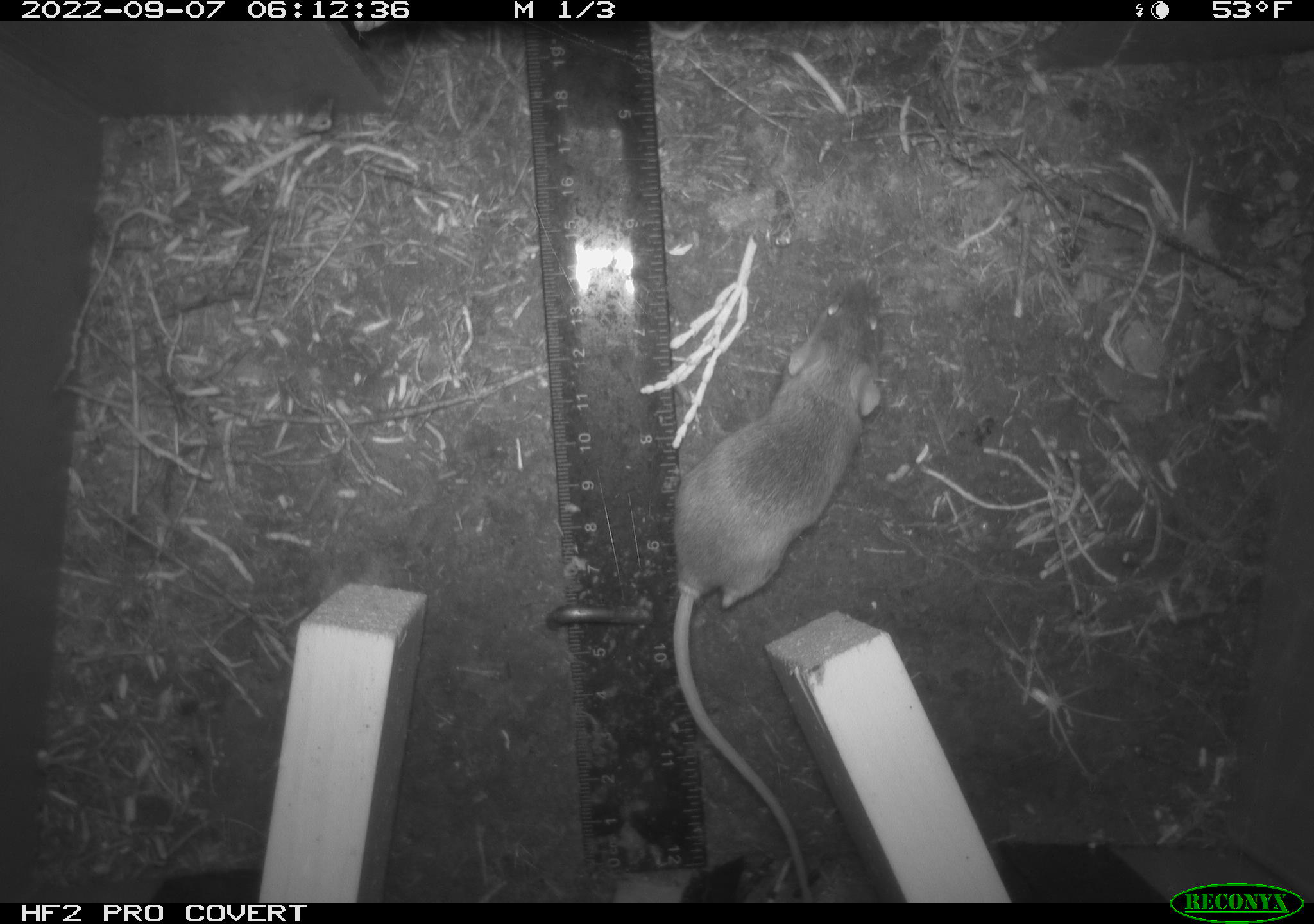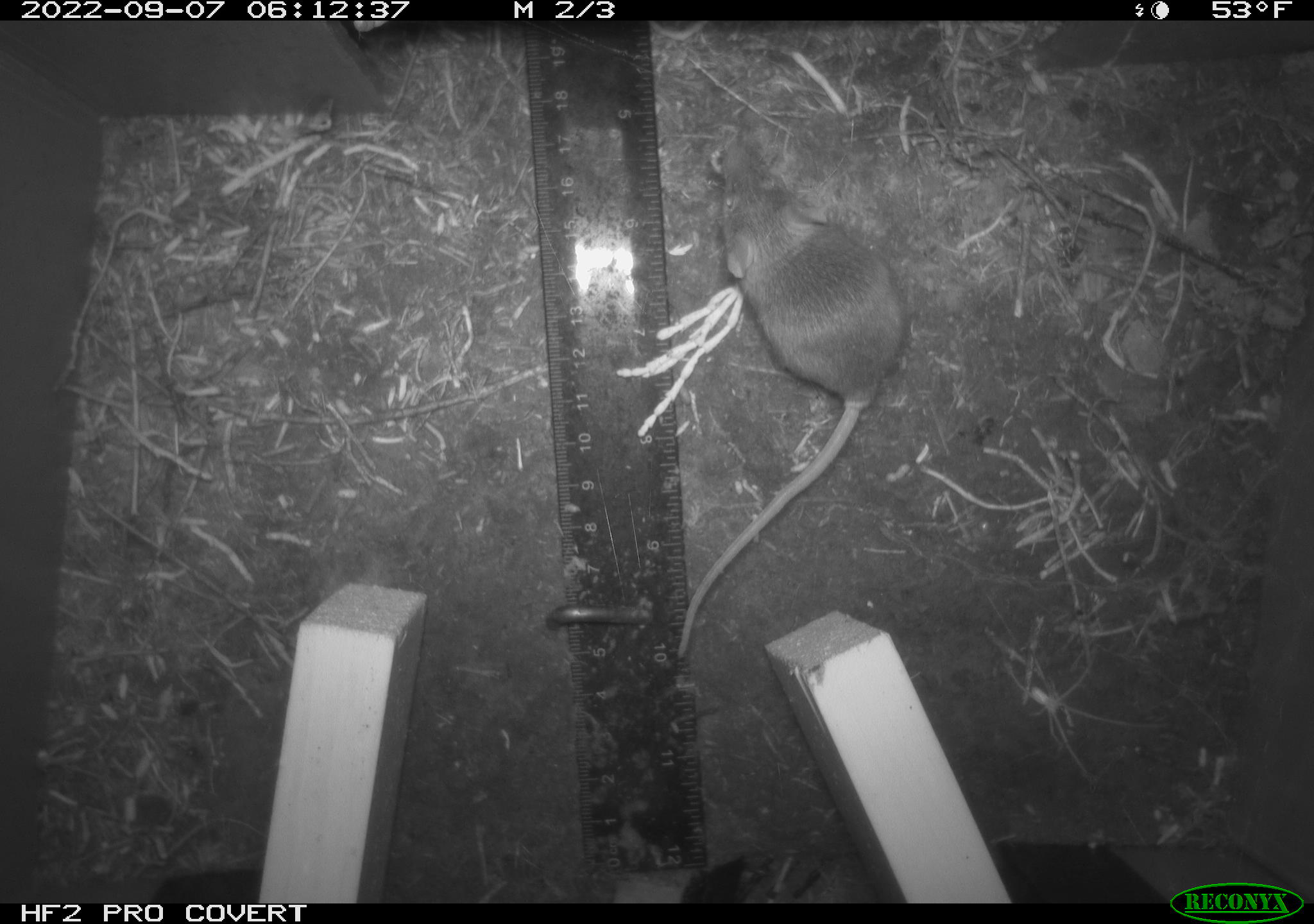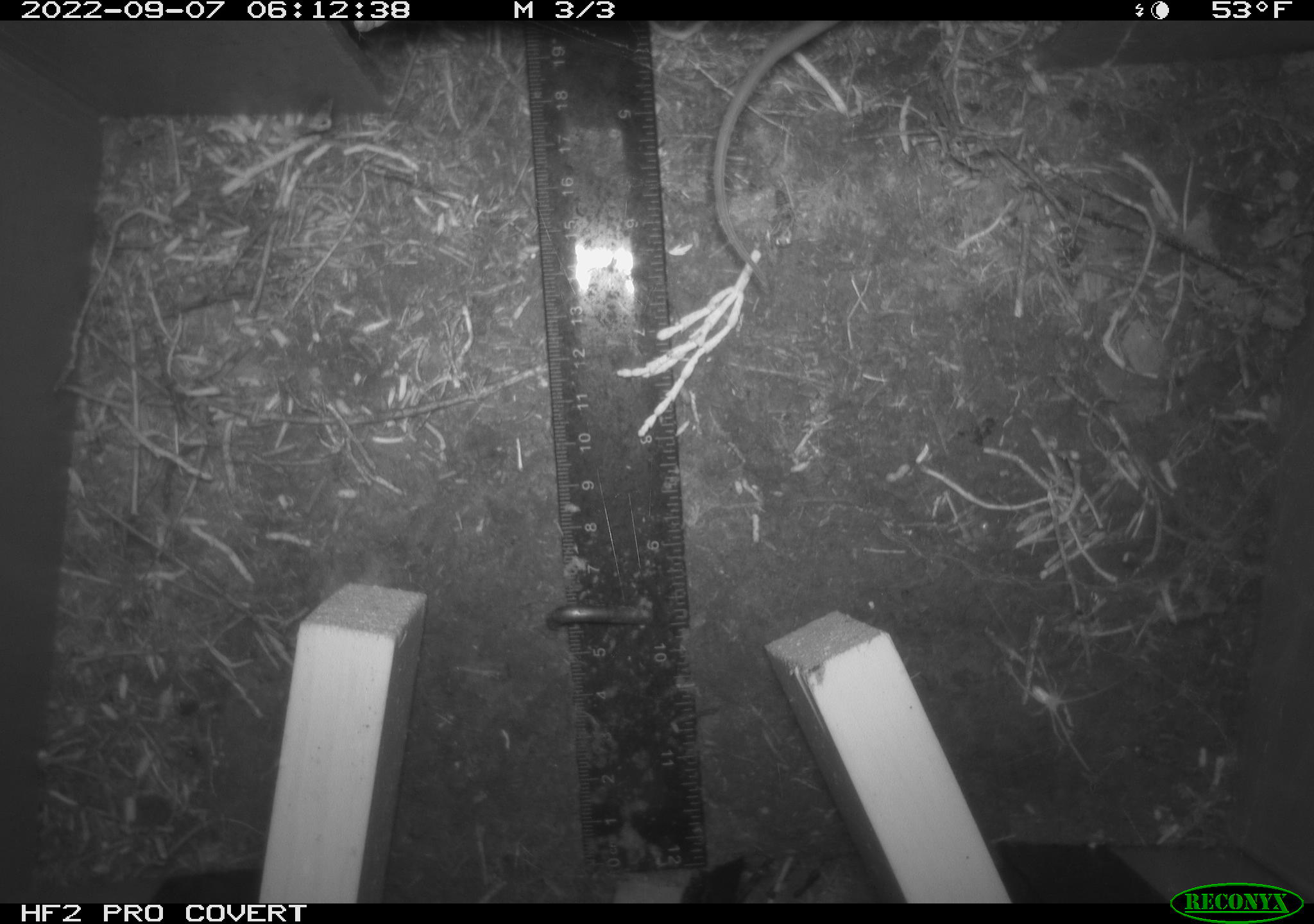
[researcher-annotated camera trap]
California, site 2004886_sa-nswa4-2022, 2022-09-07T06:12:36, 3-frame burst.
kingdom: Animalia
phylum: Chordata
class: Mammalia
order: Rodentia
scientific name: Rodentia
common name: rodent